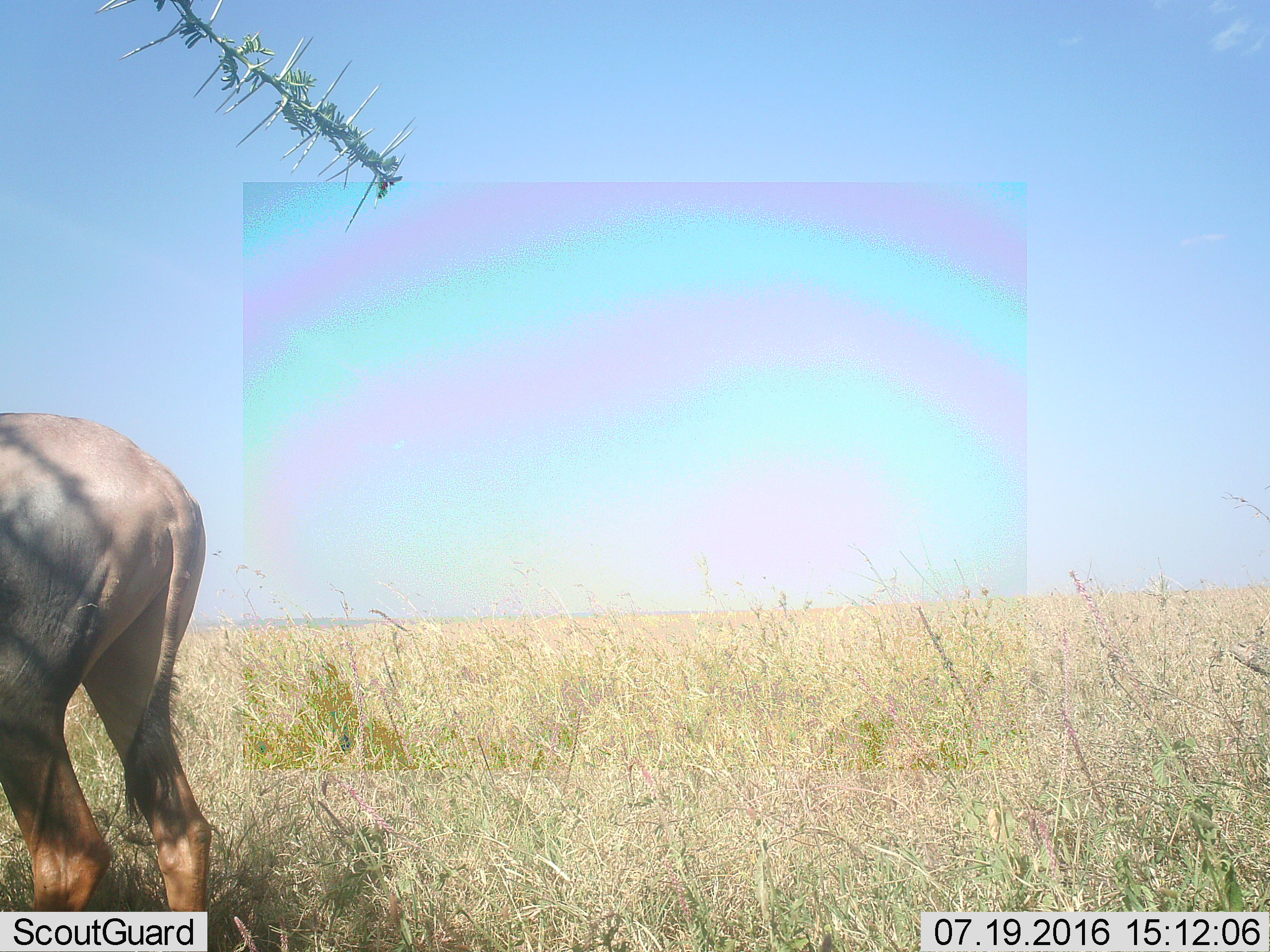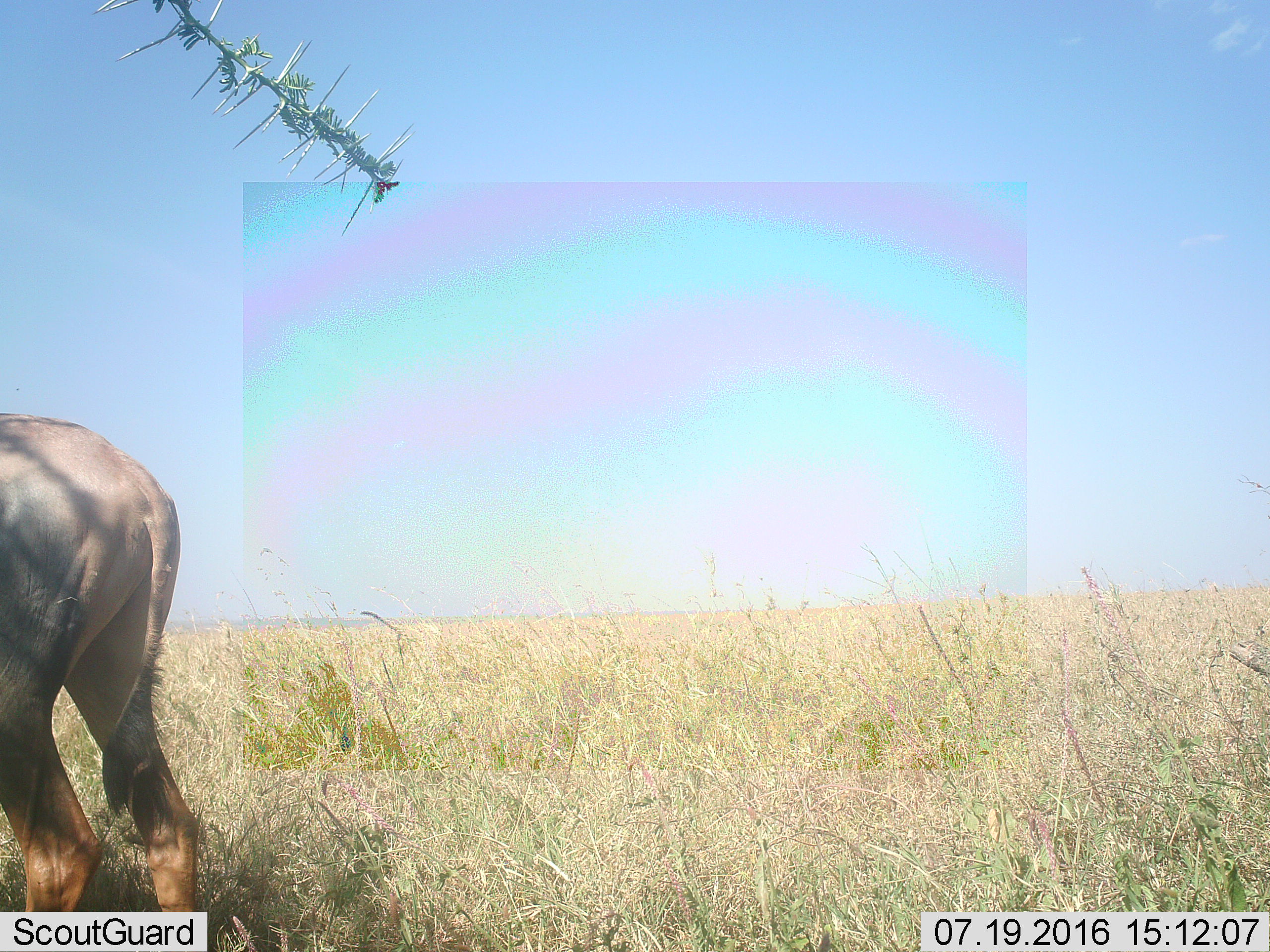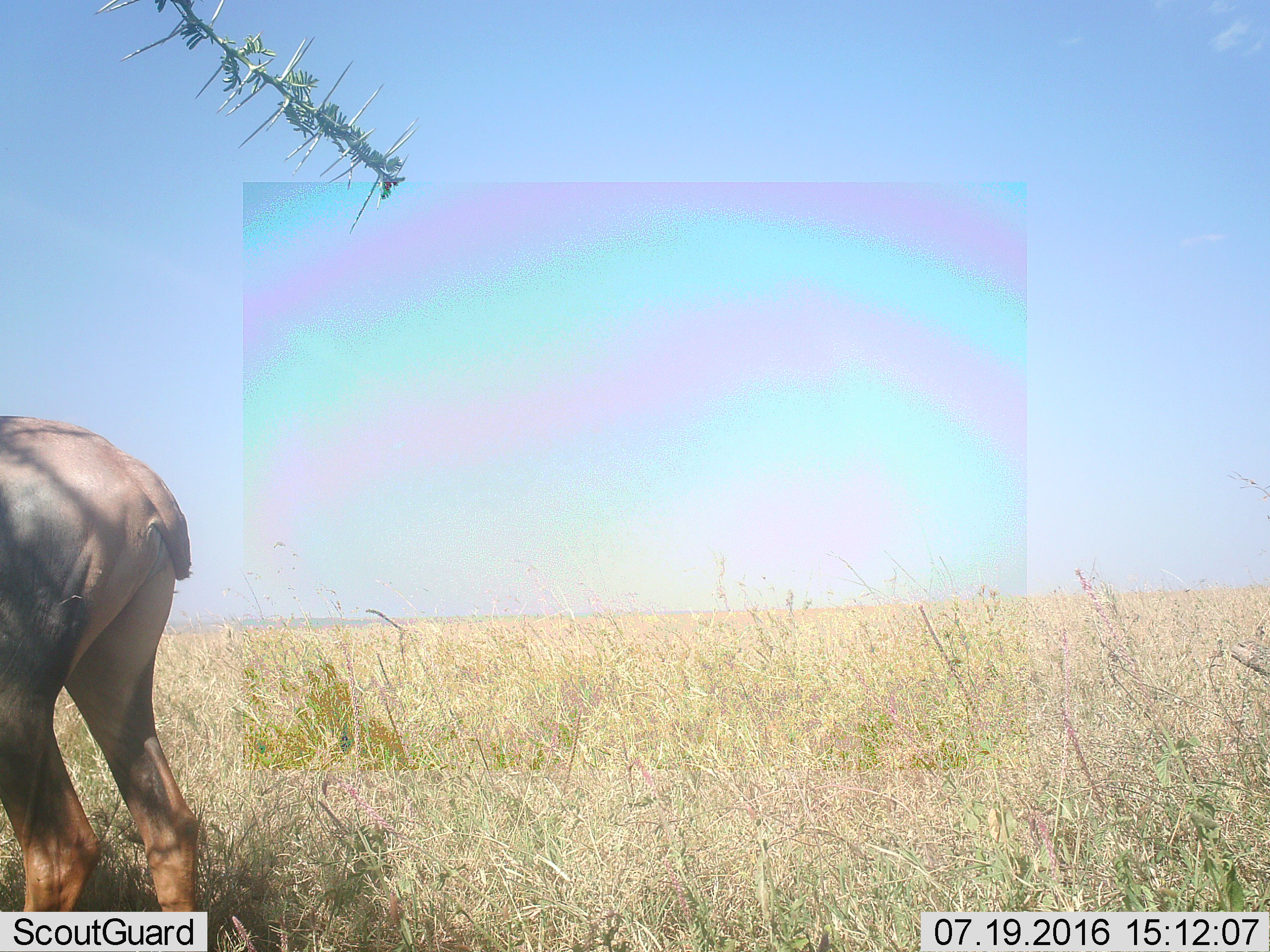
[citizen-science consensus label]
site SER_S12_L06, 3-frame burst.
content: unidentified animal